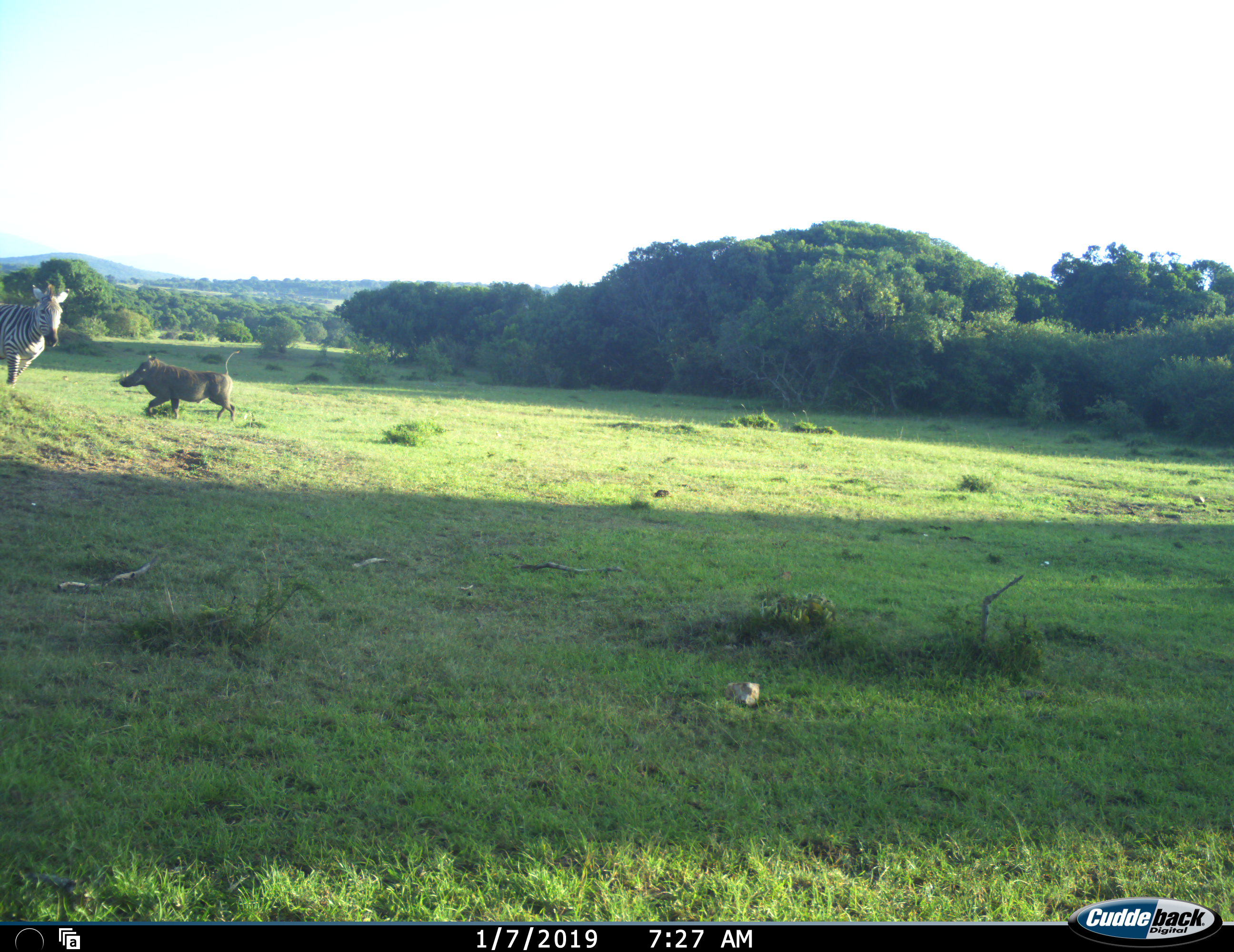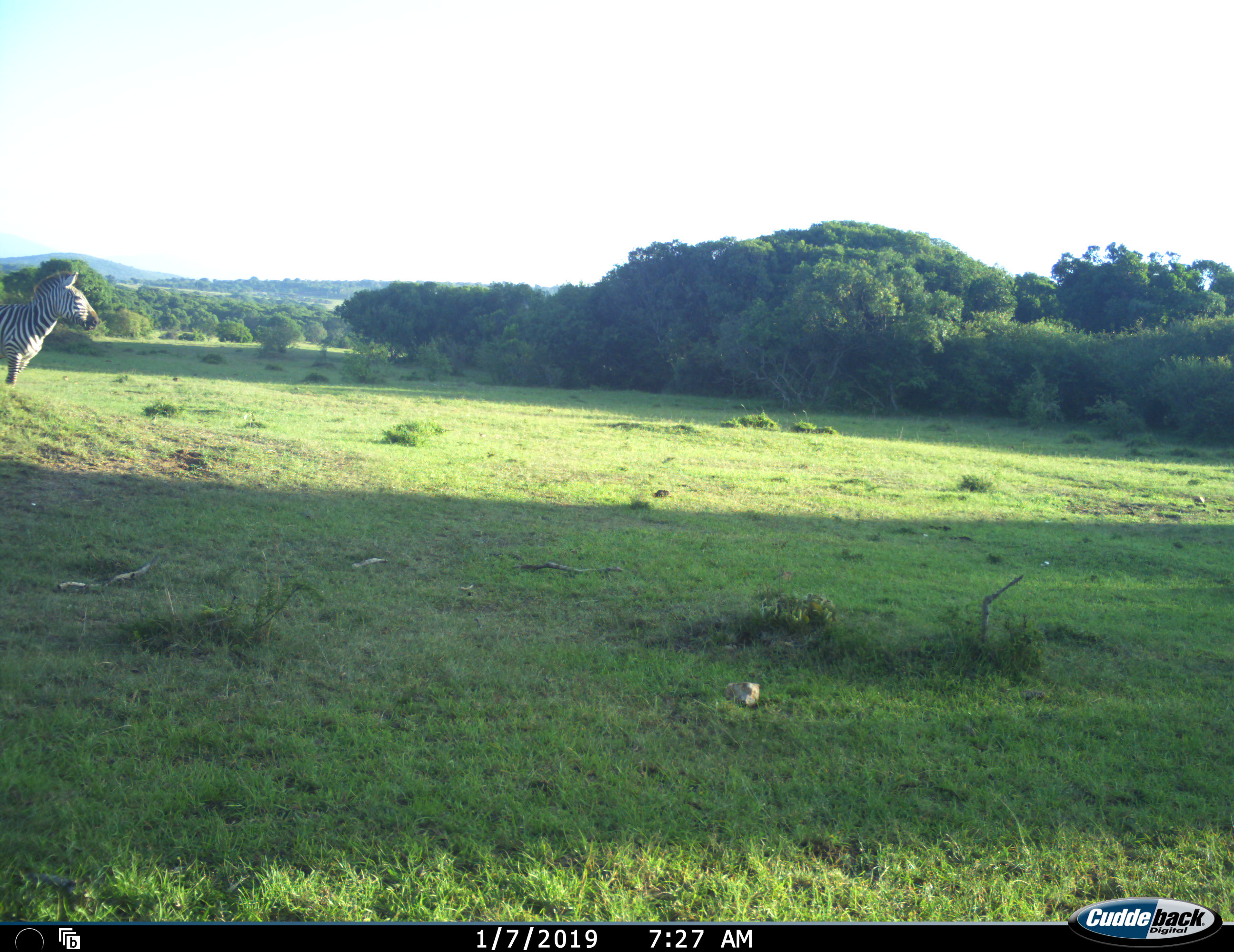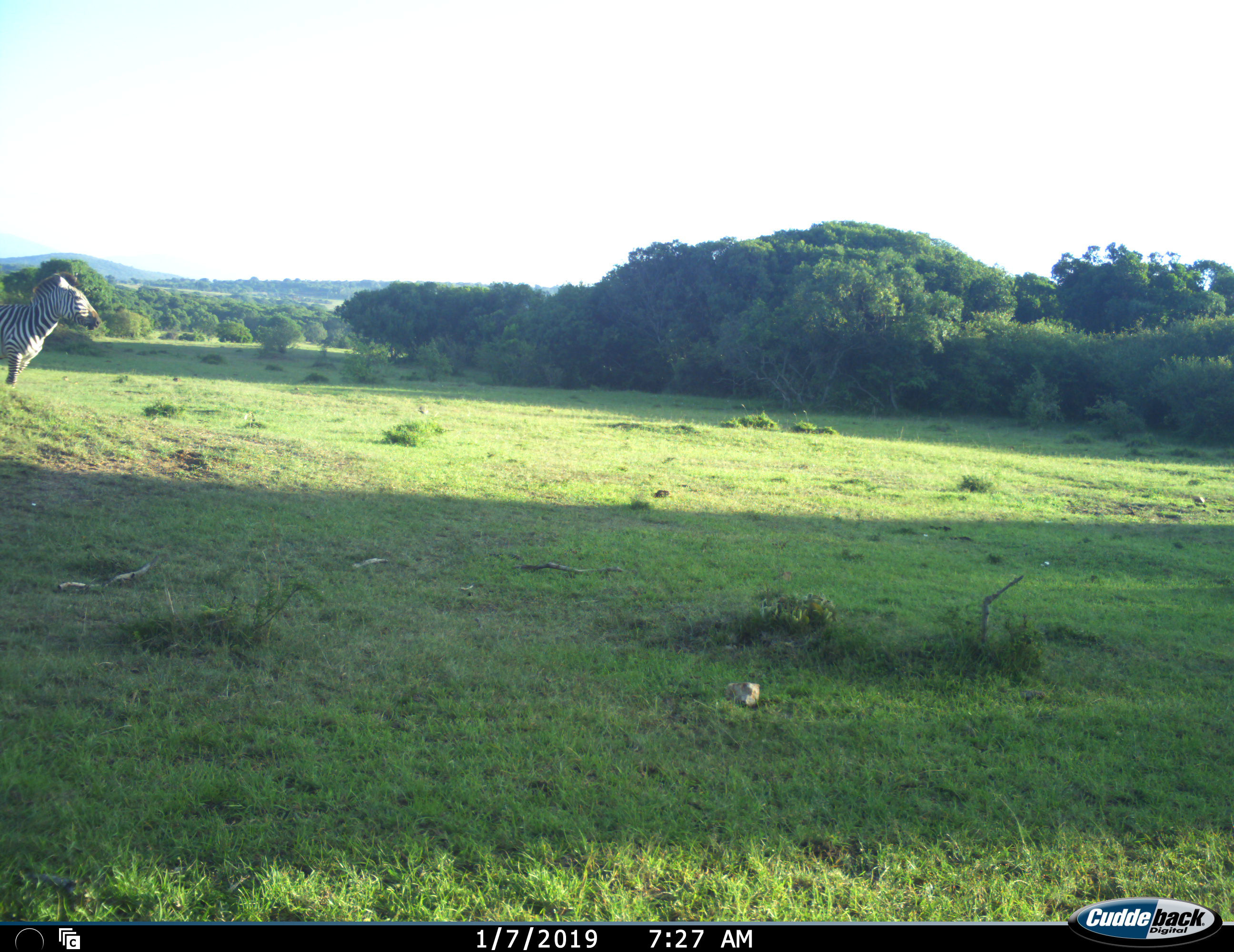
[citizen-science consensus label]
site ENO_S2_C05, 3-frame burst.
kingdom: Animalia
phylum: Chordata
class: Mammalia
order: Artiodactyla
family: Suidae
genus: Phacochoerus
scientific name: Phacochoerus africanus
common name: warthog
Warthog (Phacochoerus africanus), count 1. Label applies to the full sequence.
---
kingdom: Animalia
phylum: Chordata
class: Mammalia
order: Perissodactyla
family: Equidae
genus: Equus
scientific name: Equus quagga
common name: plains zebra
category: zebraplains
Zebraplains (plains zebra) (Equus quagga), count 1. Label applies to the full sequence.